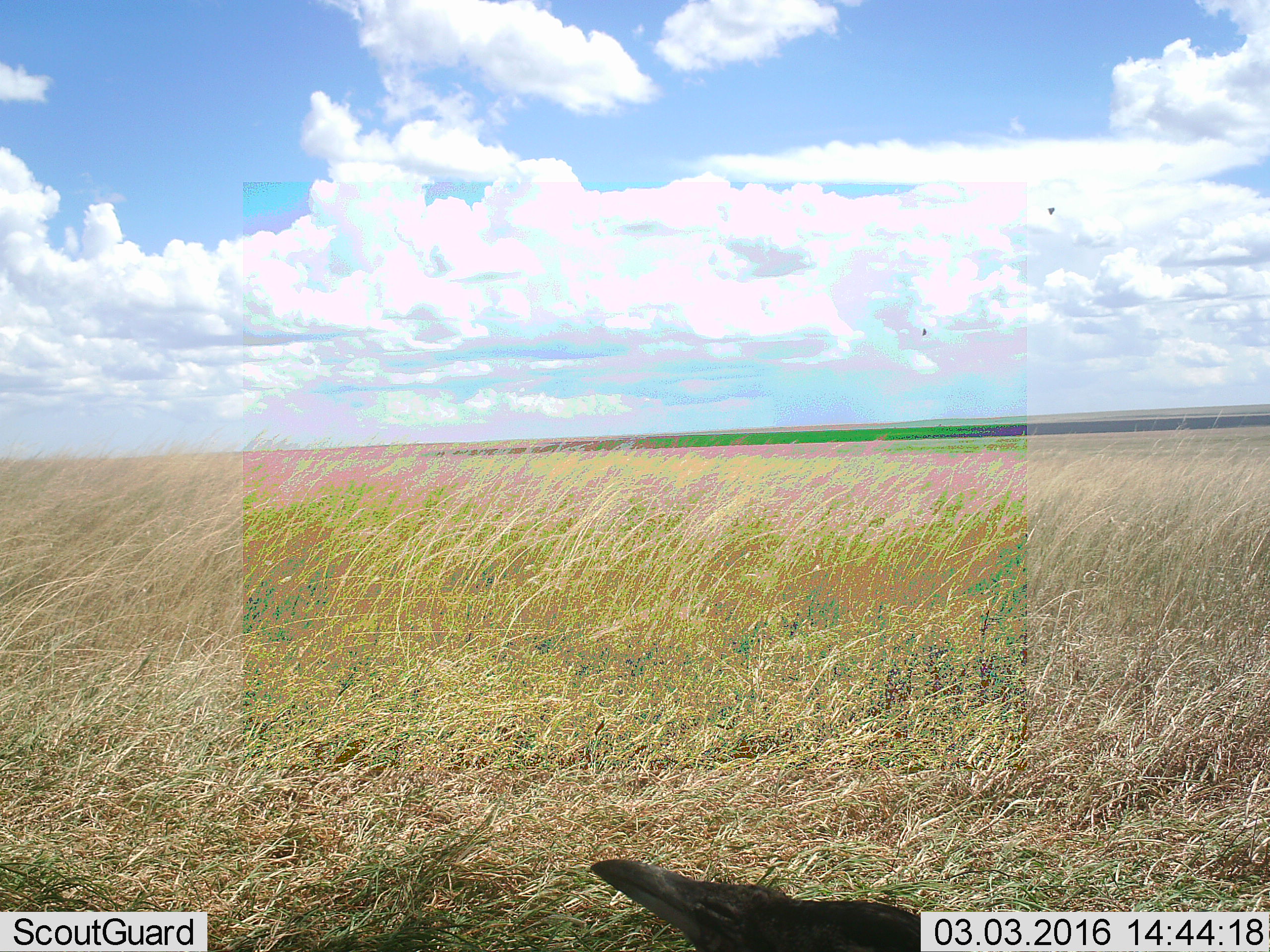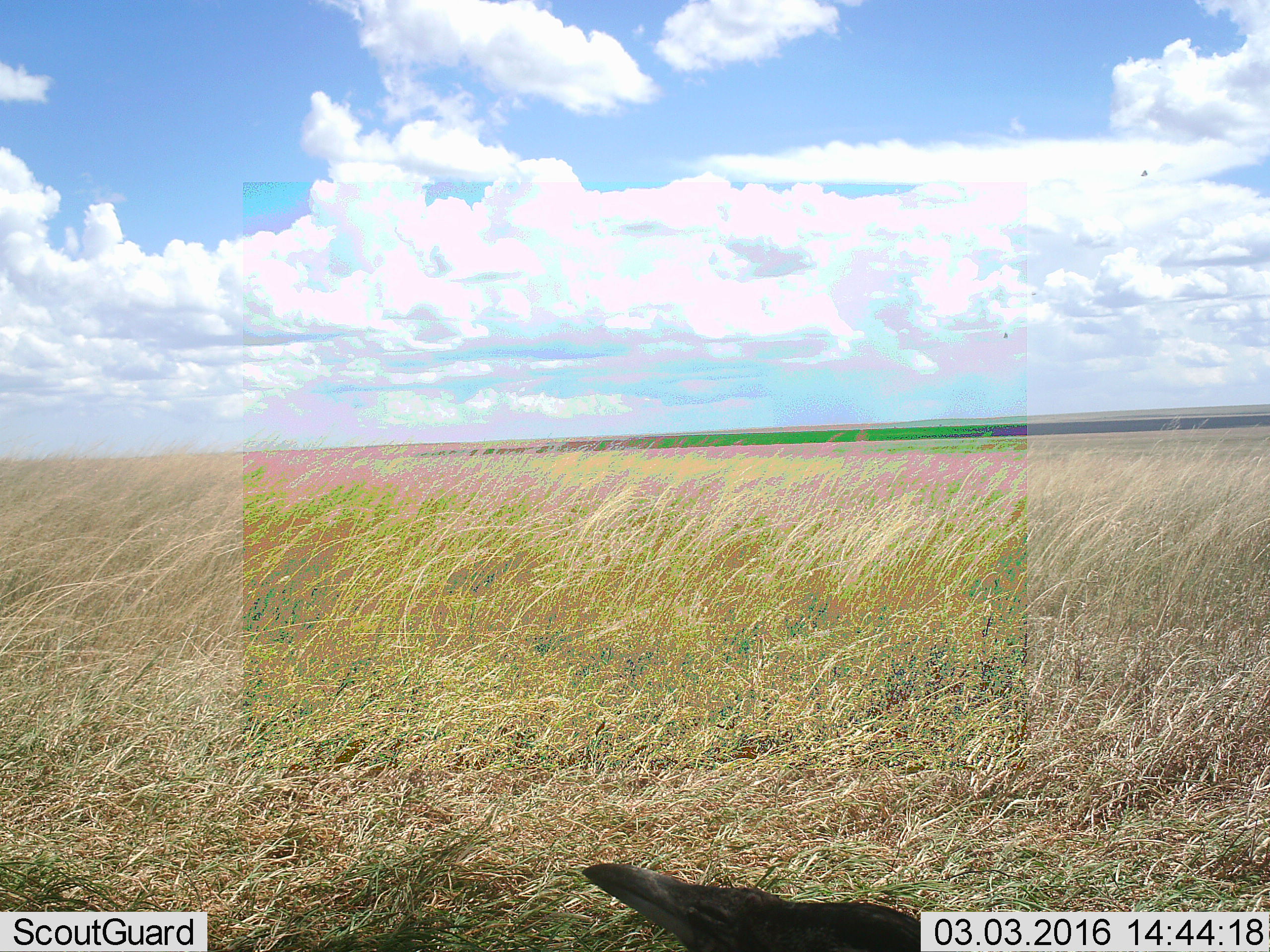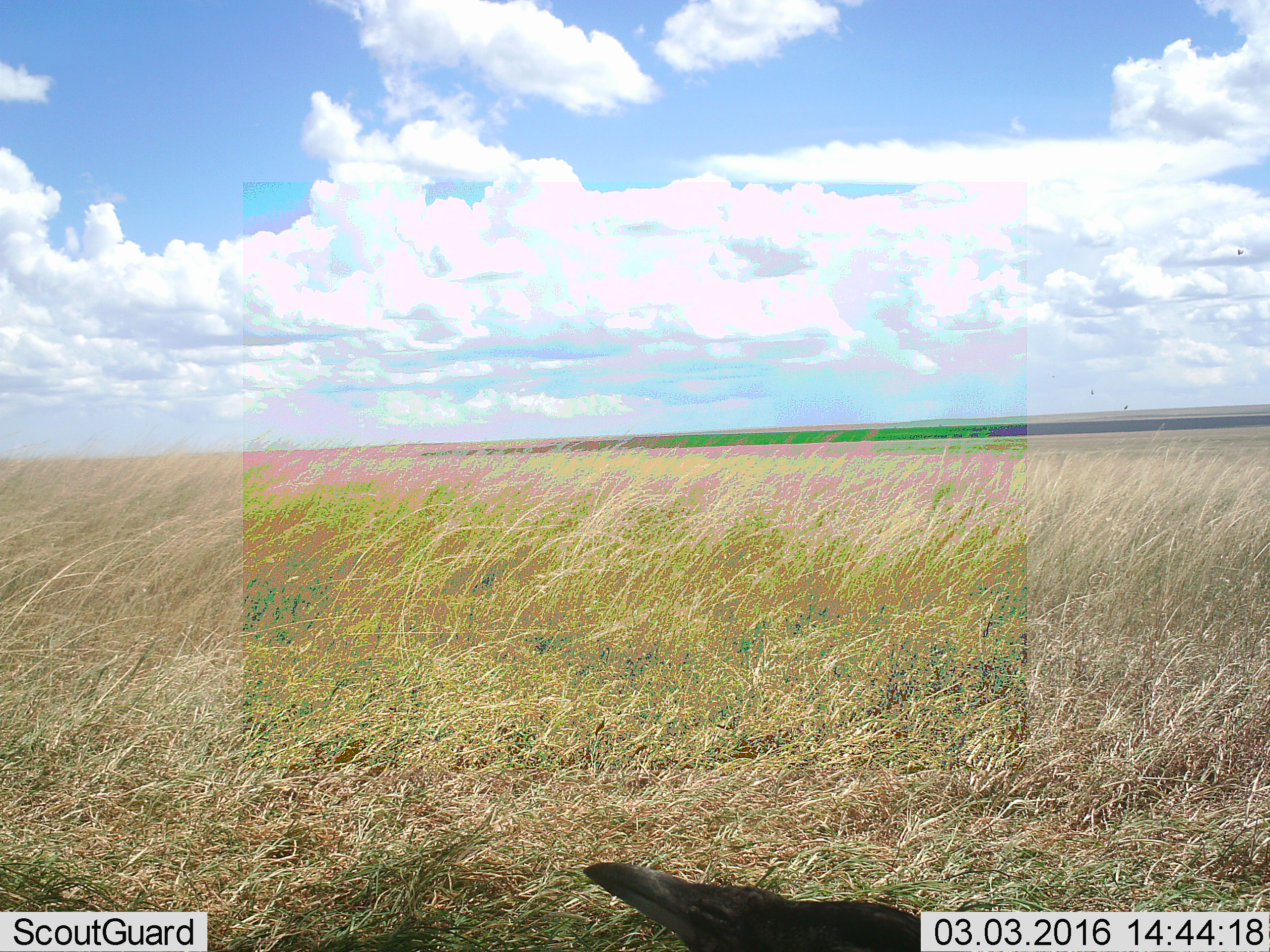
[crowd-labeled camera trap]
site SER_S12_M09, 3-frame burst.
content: unidentified animal